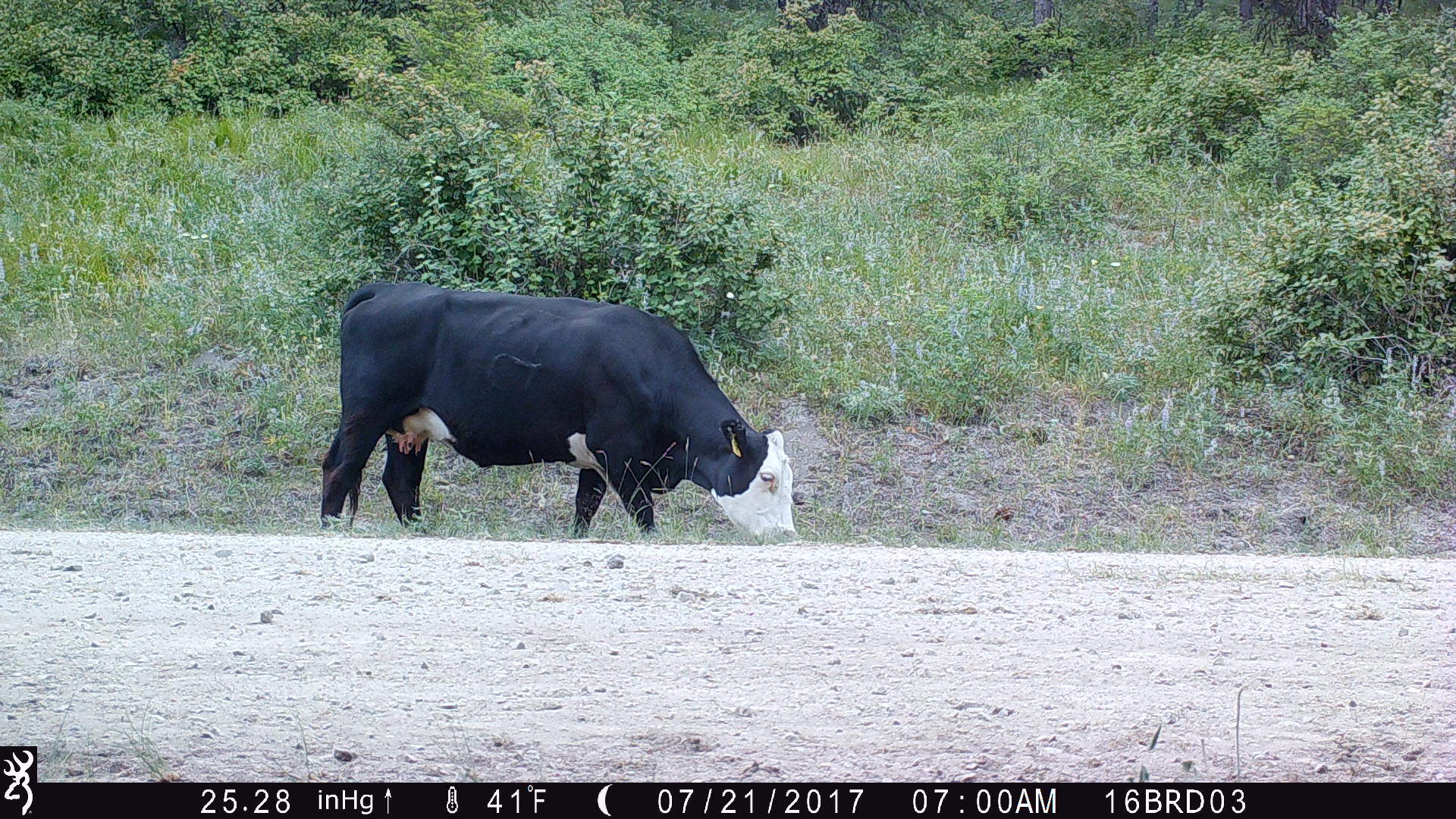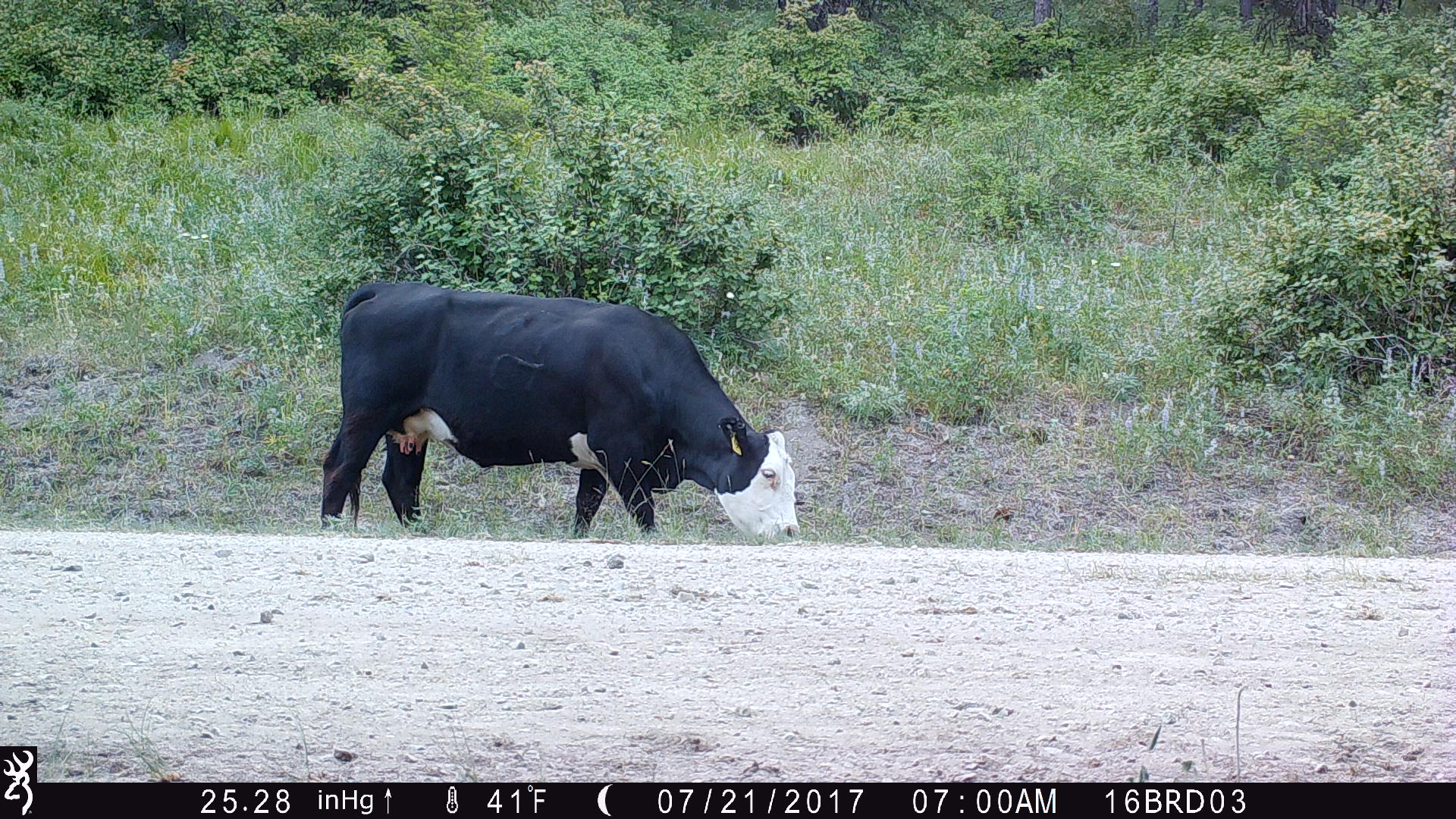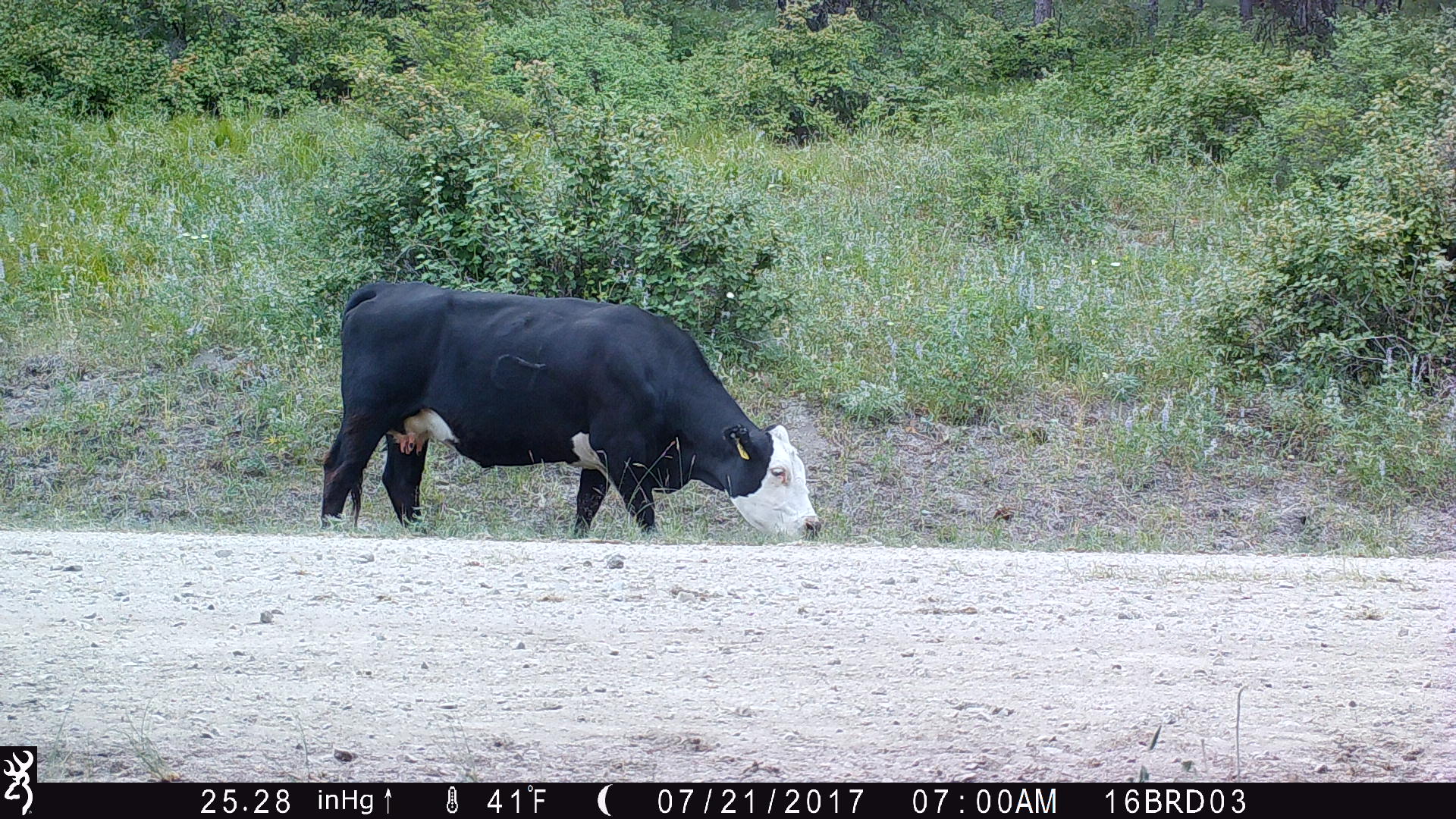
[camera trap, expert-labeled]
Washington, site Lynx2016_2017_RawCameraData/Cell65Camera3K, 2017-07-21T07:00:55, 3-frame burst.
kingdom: Animalia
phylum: Chordata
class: Mammalia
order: Artiodactyla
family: Bovidae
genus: Bos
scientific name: Bos taurus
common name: domestic cattle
Domestic cattle (Bos taurus). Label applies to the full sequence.